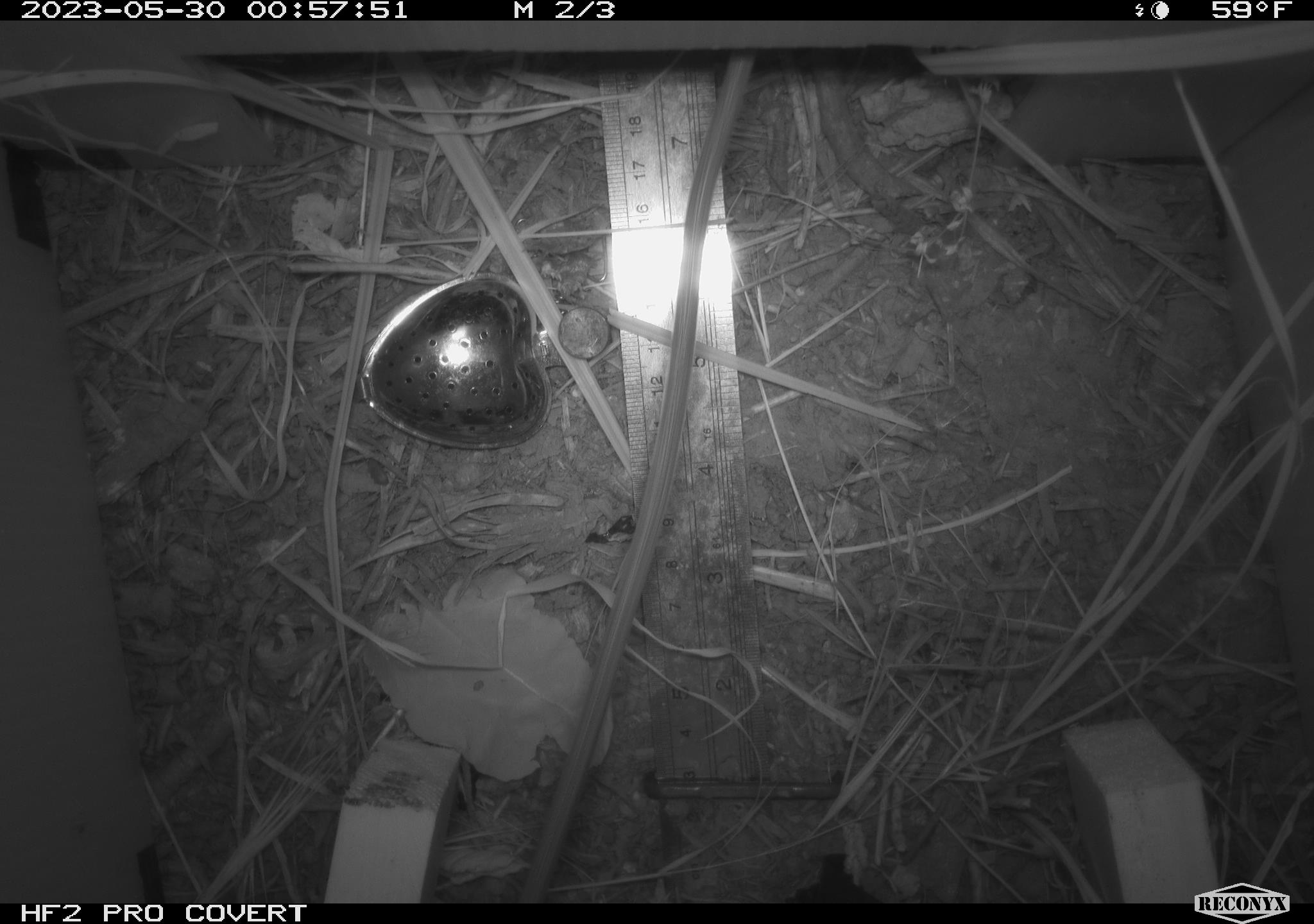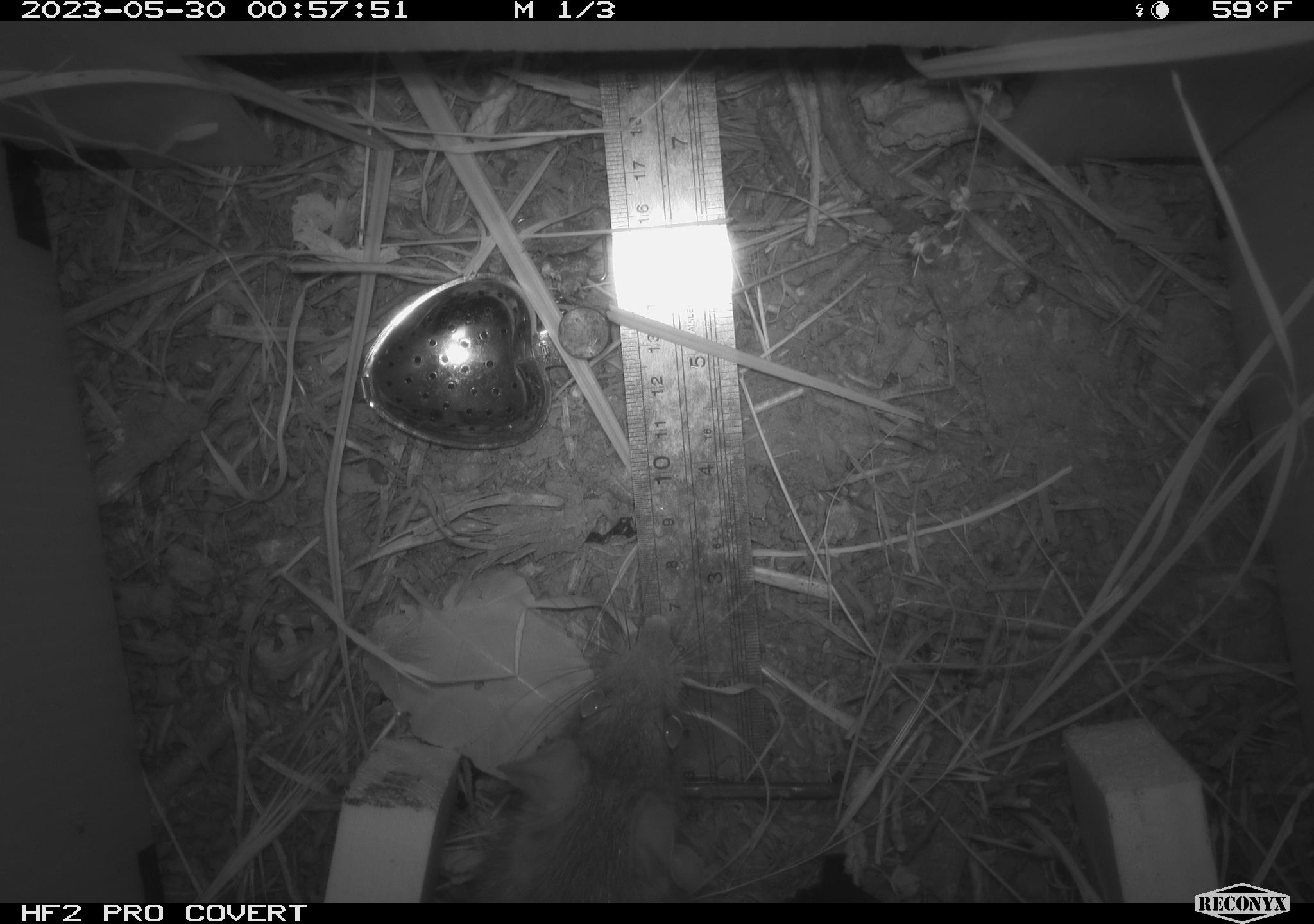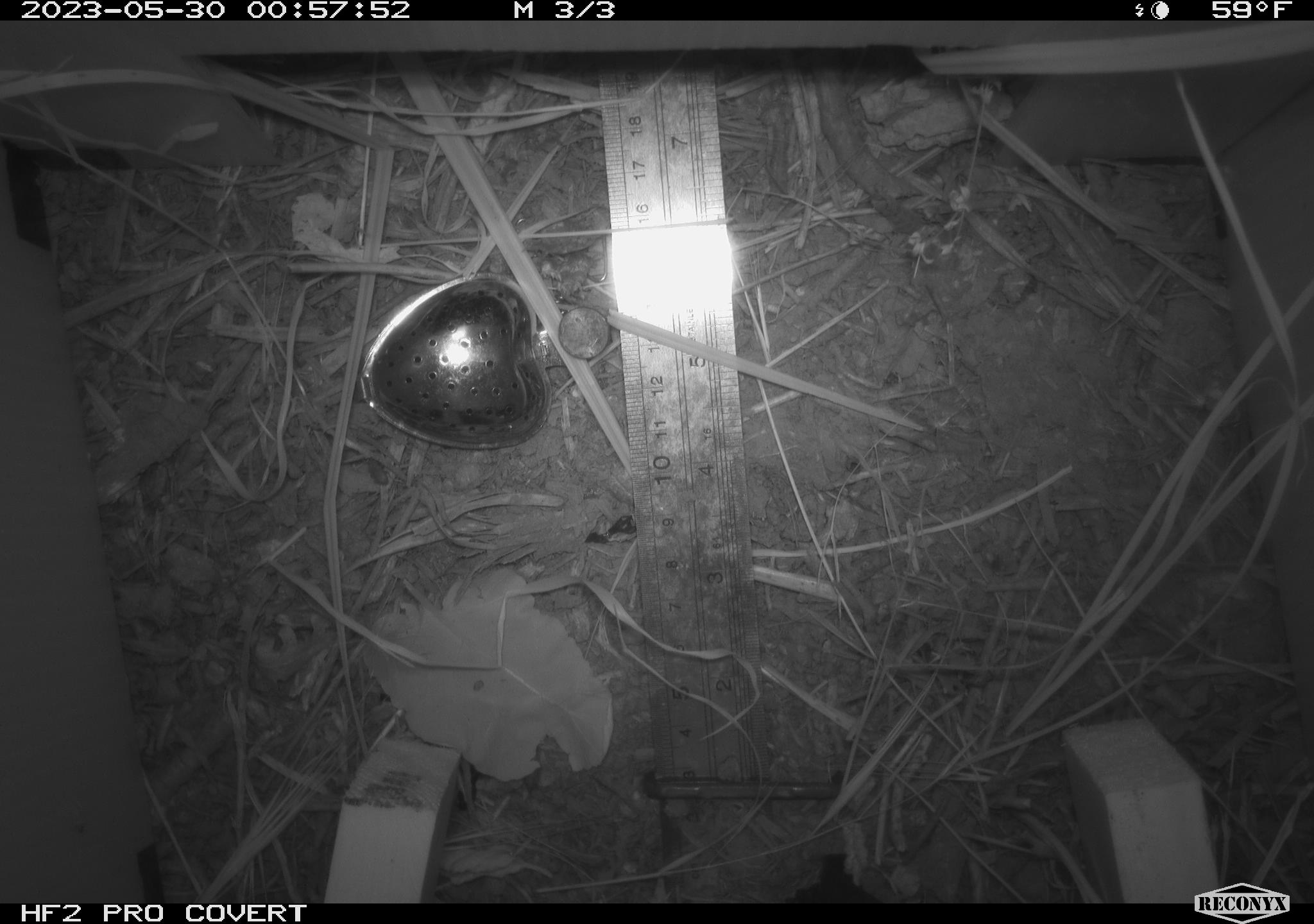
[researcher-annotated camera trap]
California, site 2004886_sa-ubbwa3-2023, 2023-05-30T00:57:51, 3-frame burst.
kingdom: Animalia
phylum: Chordata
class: Mammalia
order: Rodentia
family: Muridae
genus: Rattus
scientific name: Rattus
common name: rat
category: rattus species